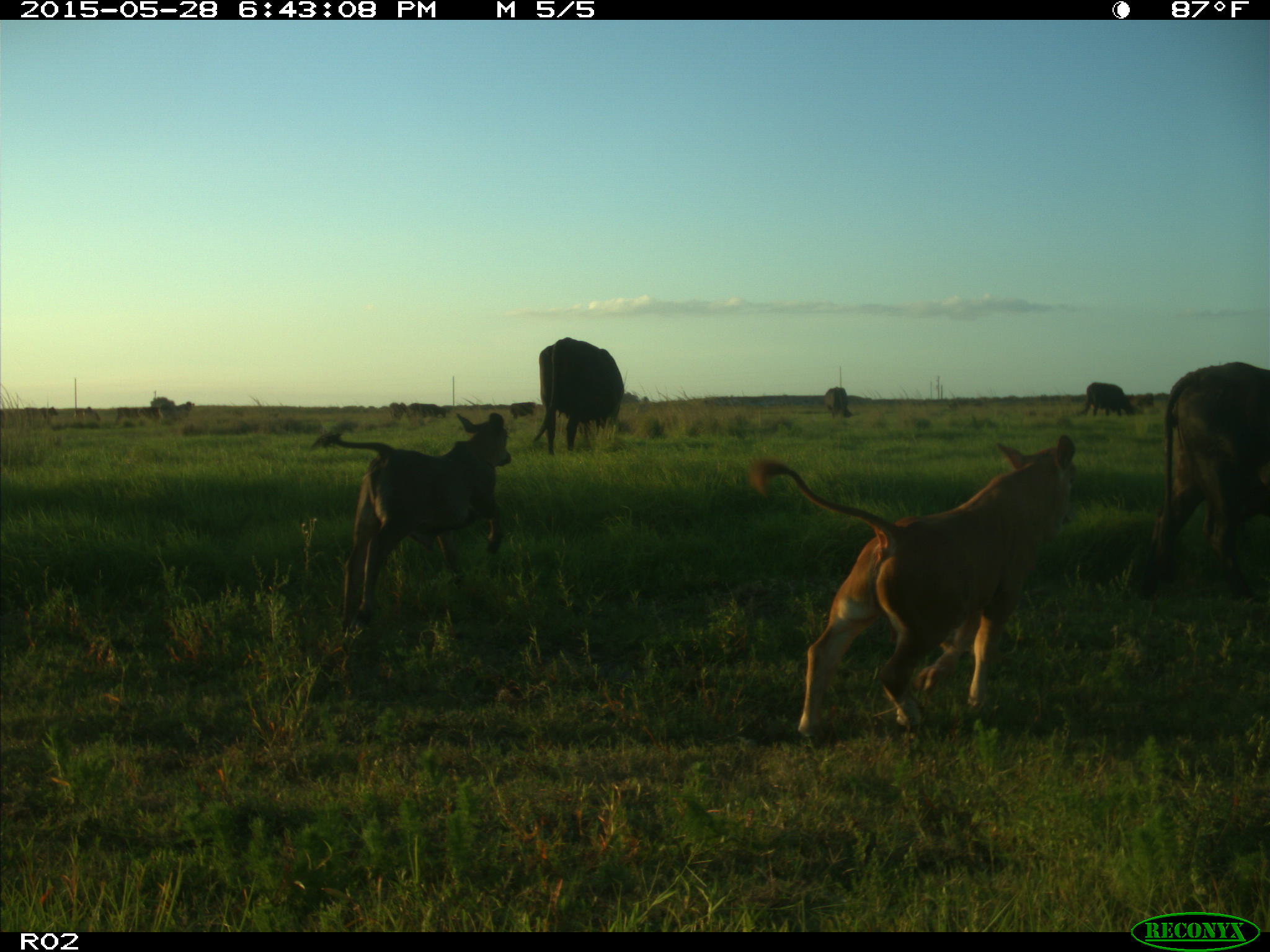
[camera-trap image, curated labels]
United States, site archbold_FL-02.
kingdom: Animalia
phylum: Chordata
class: Mammalia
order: Artiodactyla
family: Bovidae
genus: Bos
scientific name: Bos taurus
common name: domestic cow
Bos taurus (domestic cow).